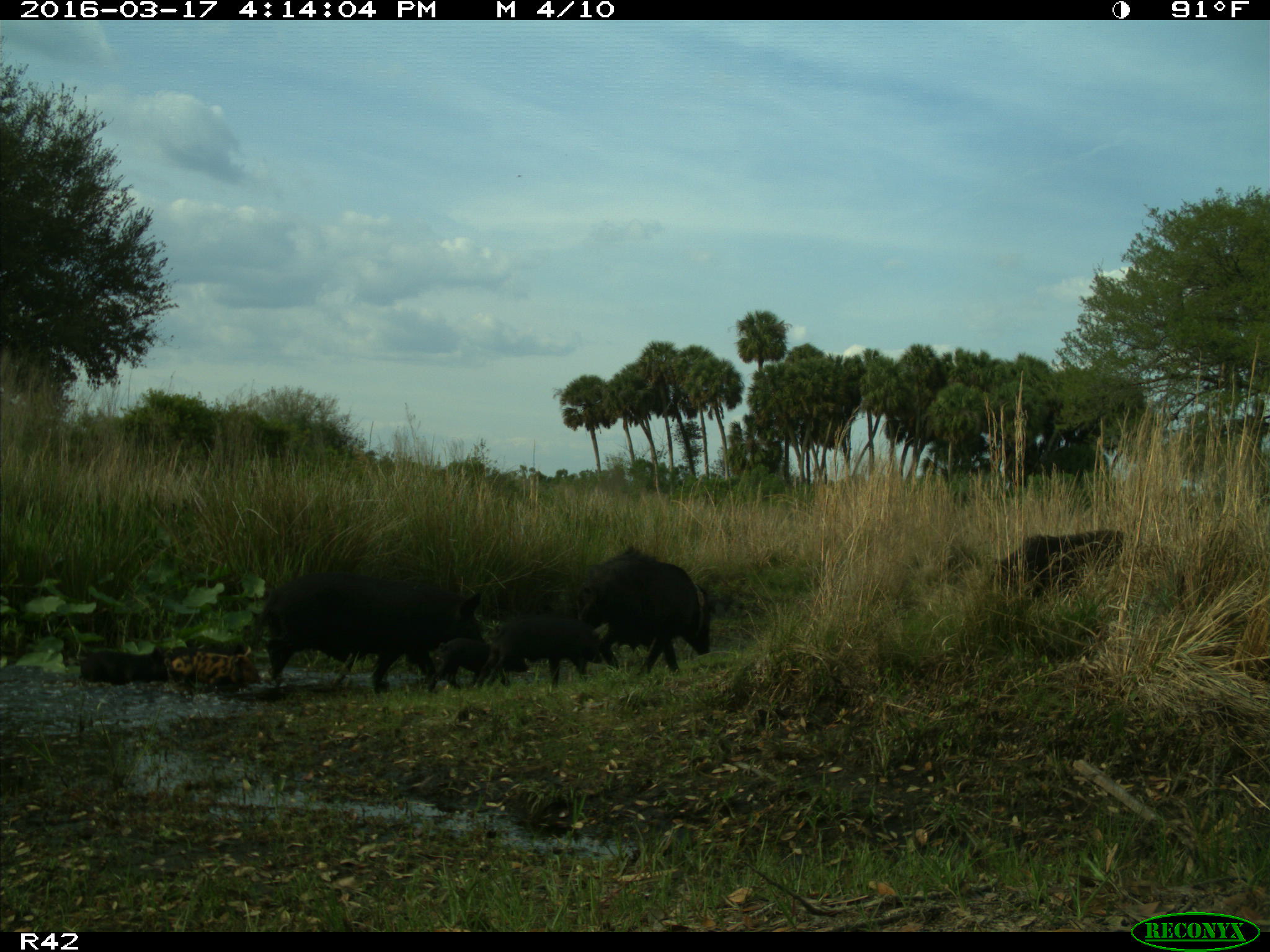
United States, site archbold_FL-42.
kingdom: Animalia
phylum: Chordata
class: Mammalia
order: Artiodactyla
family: Suidae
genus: Sus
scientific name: Sus scrofa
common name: wild boar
Sus scrofa (wild boar).